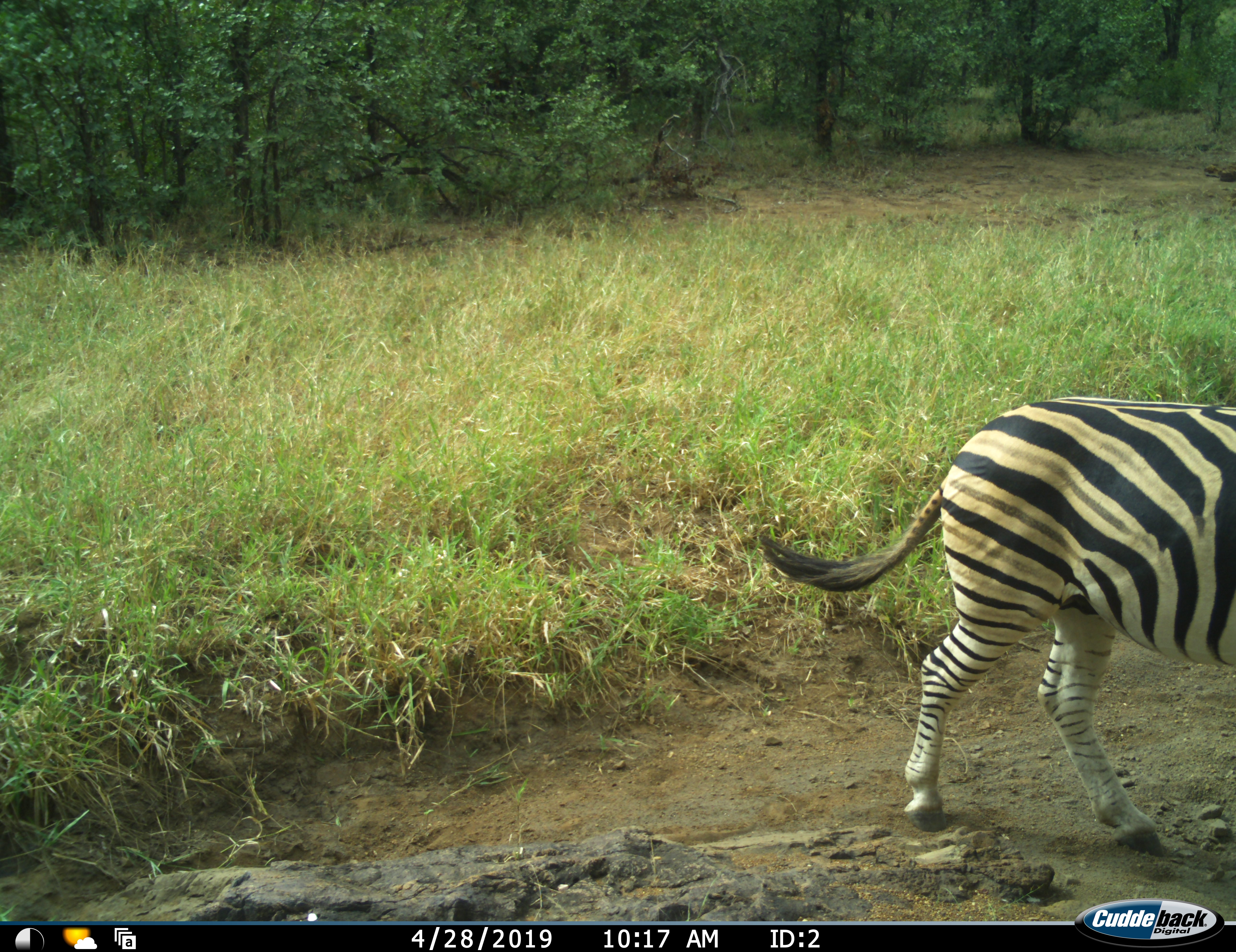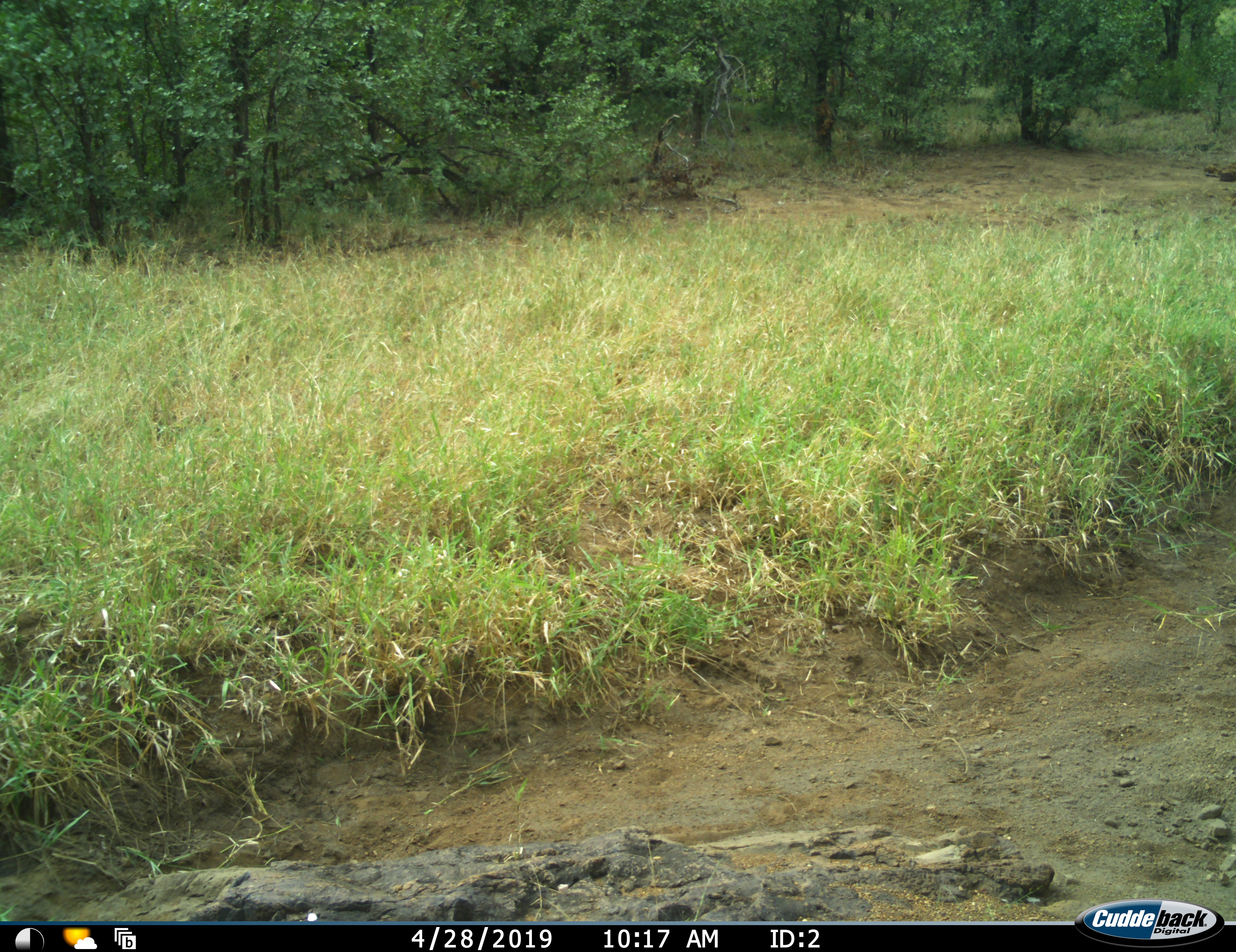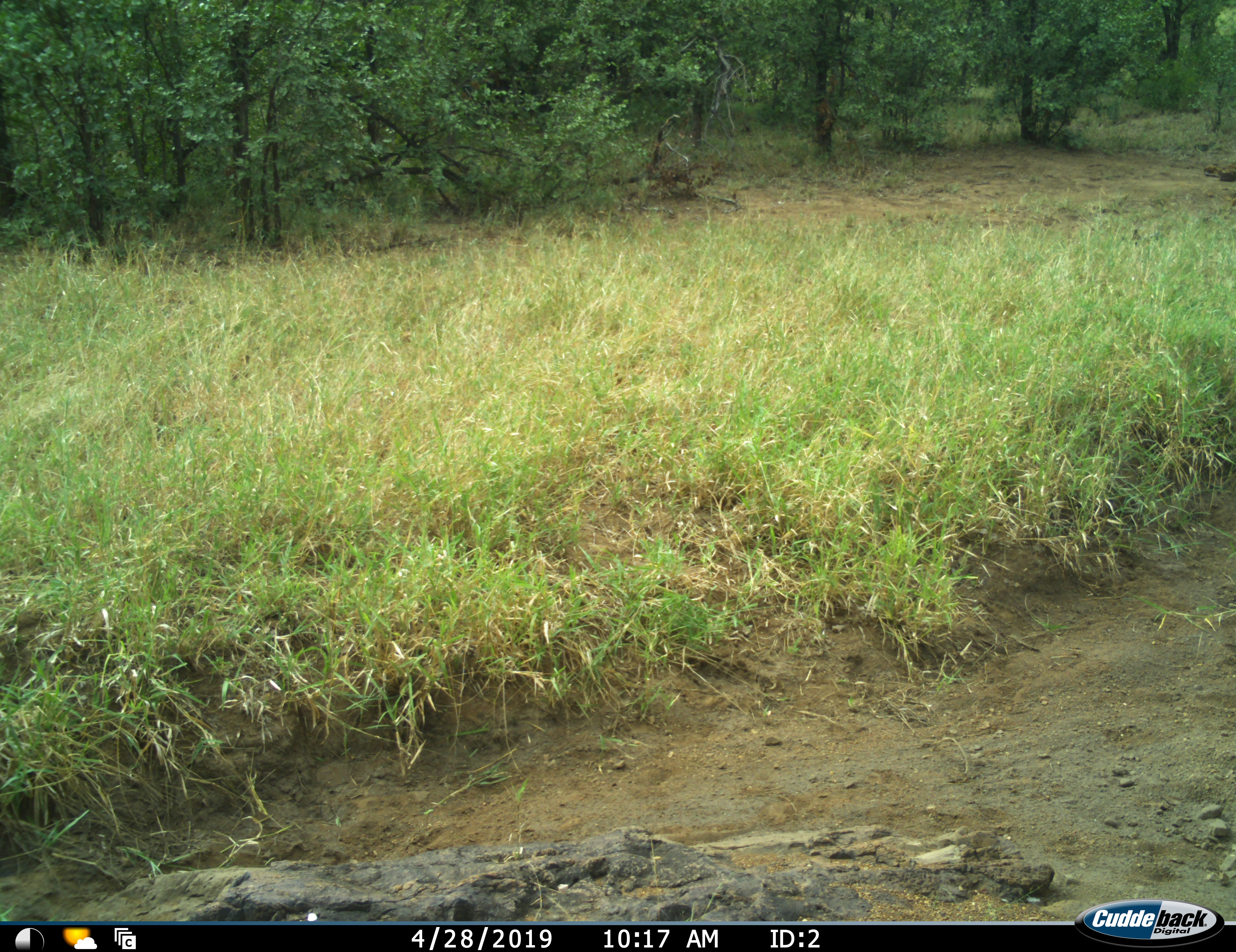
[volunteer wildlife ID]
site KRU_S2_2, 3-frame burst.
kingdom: Animalia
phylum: Chordata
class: Mammalia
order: Perissodactyla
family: Equidae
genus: Equus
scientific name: Equus quagga burchellii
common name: burchell's zebra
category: zebraburchells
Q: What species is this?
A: Zebraburchells (burchell's zebra) (Equus quagga burchellii).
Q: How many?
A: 1.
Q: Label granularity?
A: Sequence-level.